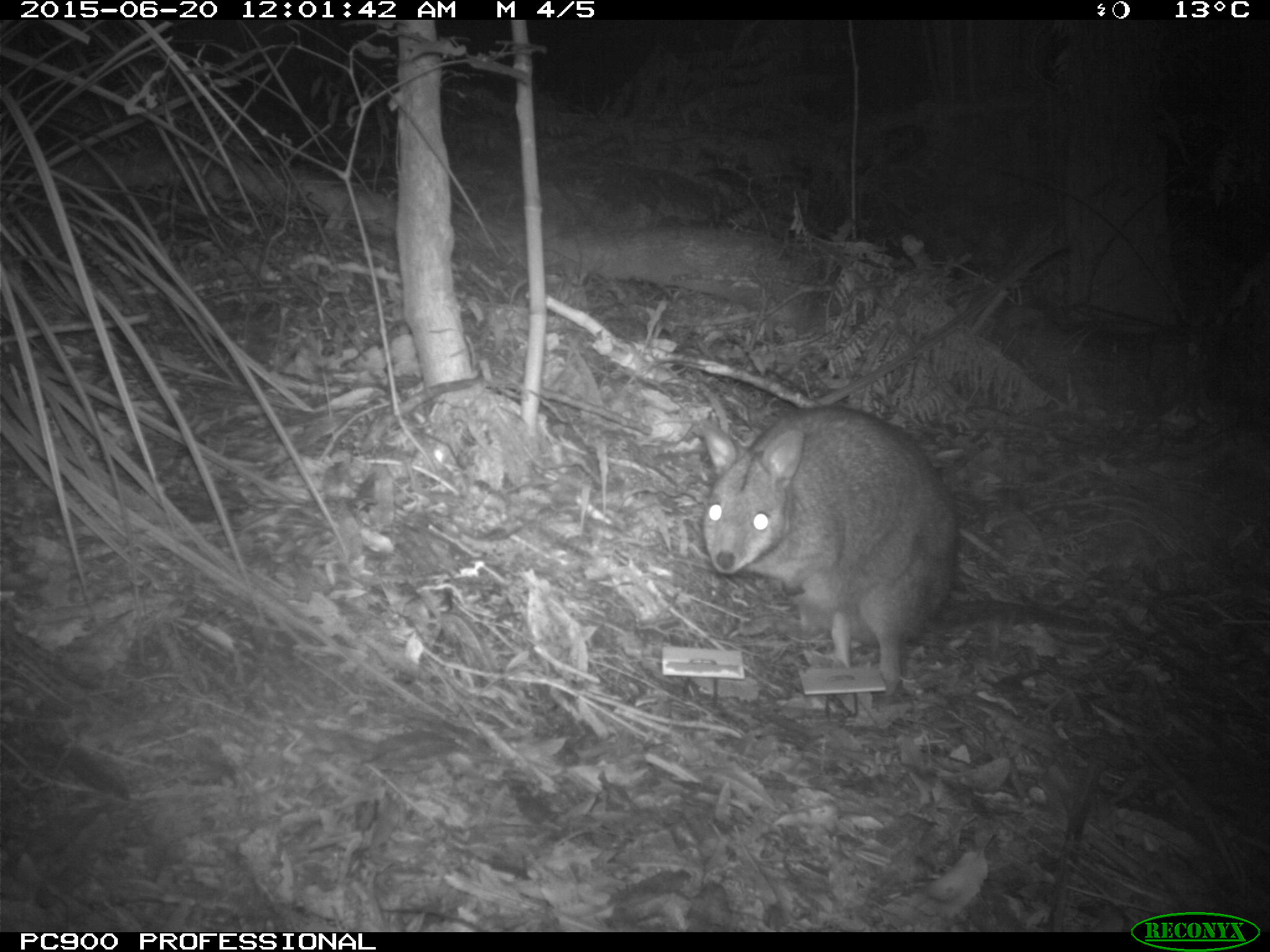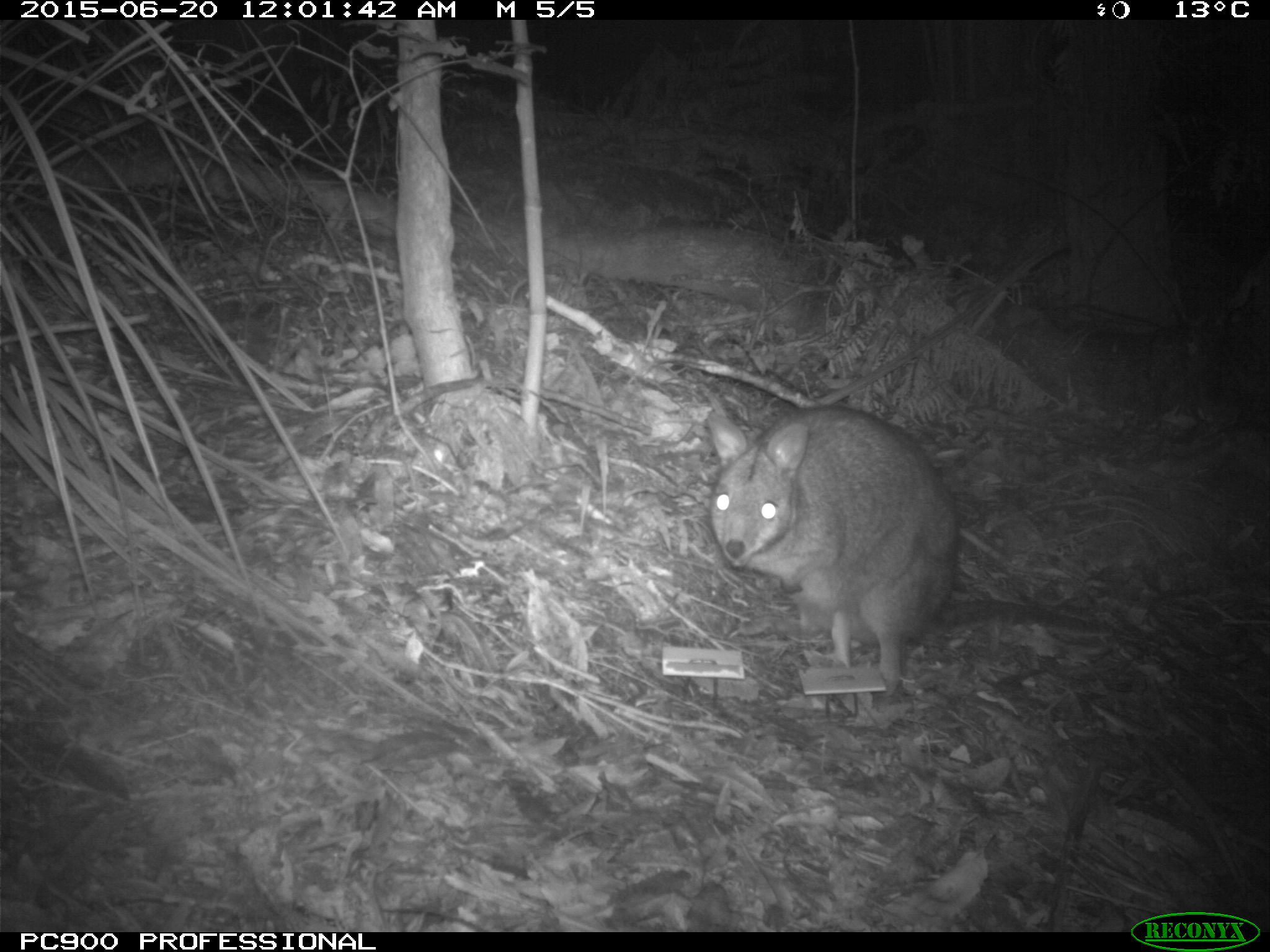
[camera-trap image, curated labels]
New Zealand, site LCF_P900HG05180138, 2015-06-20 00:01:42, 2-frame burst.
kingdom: Animalia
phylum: Chordata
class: Mammalia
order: Diprotodontia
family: Macropodidae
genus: Notamacropus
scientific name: Notamacropus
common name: wallaby